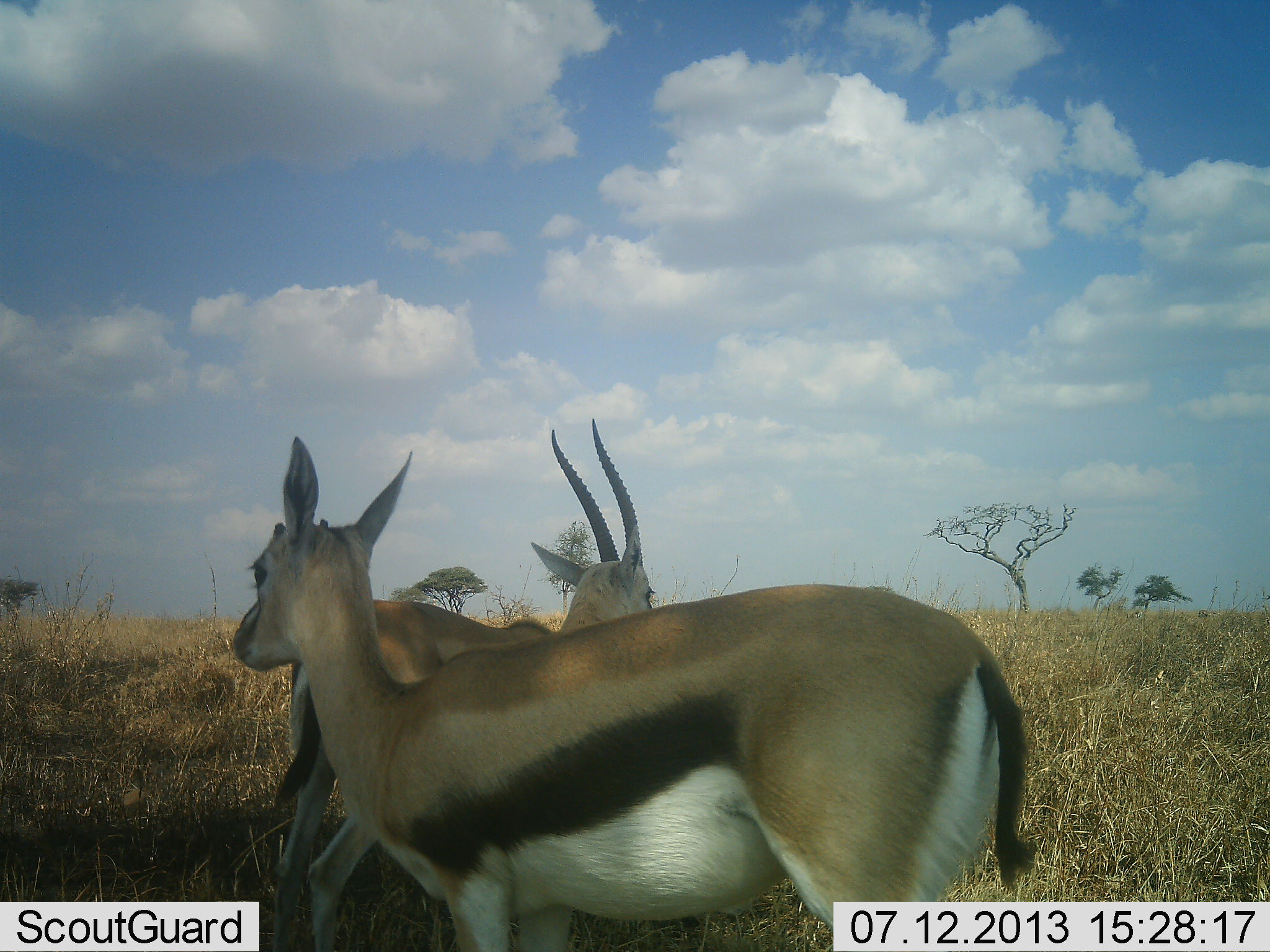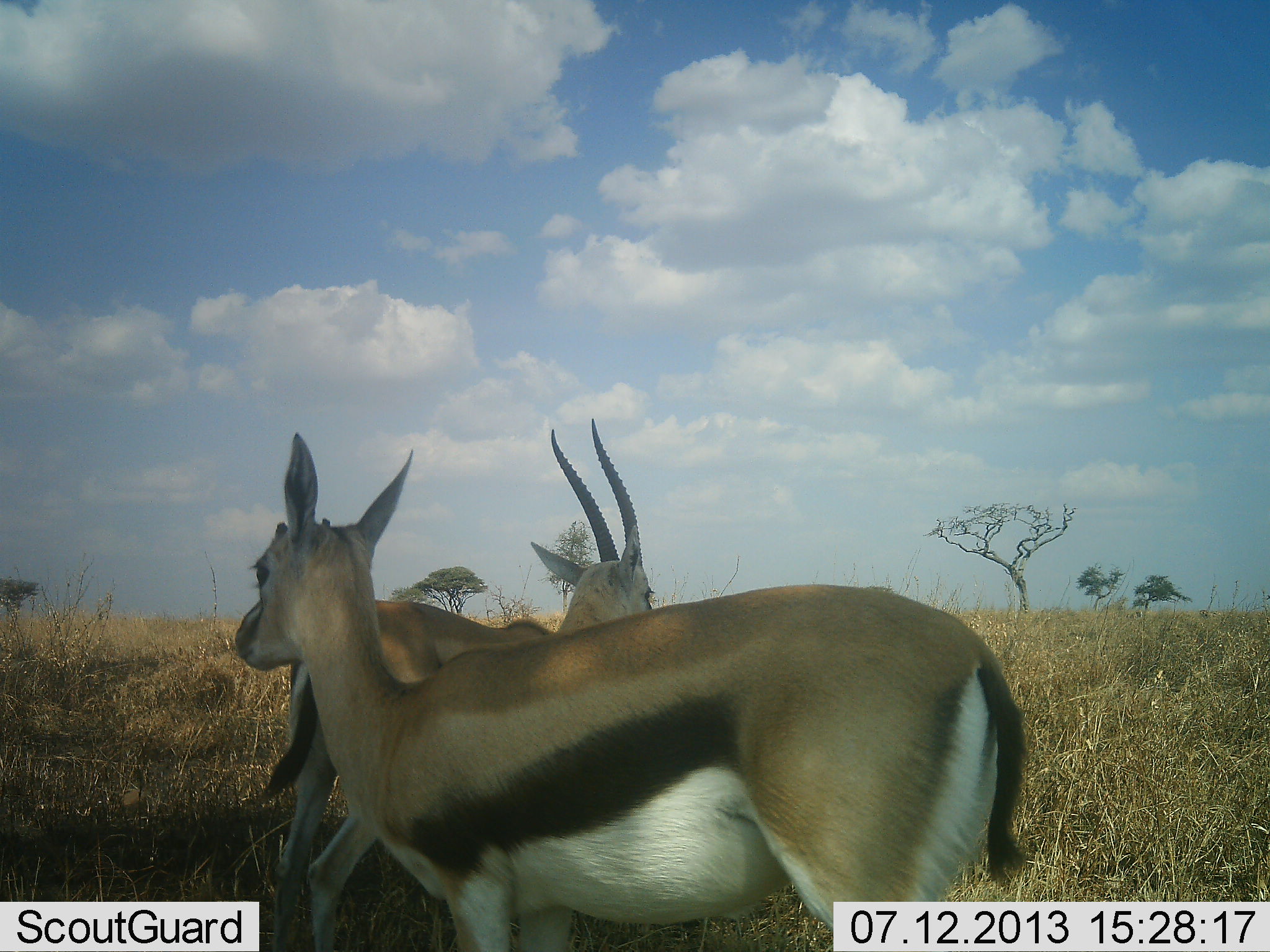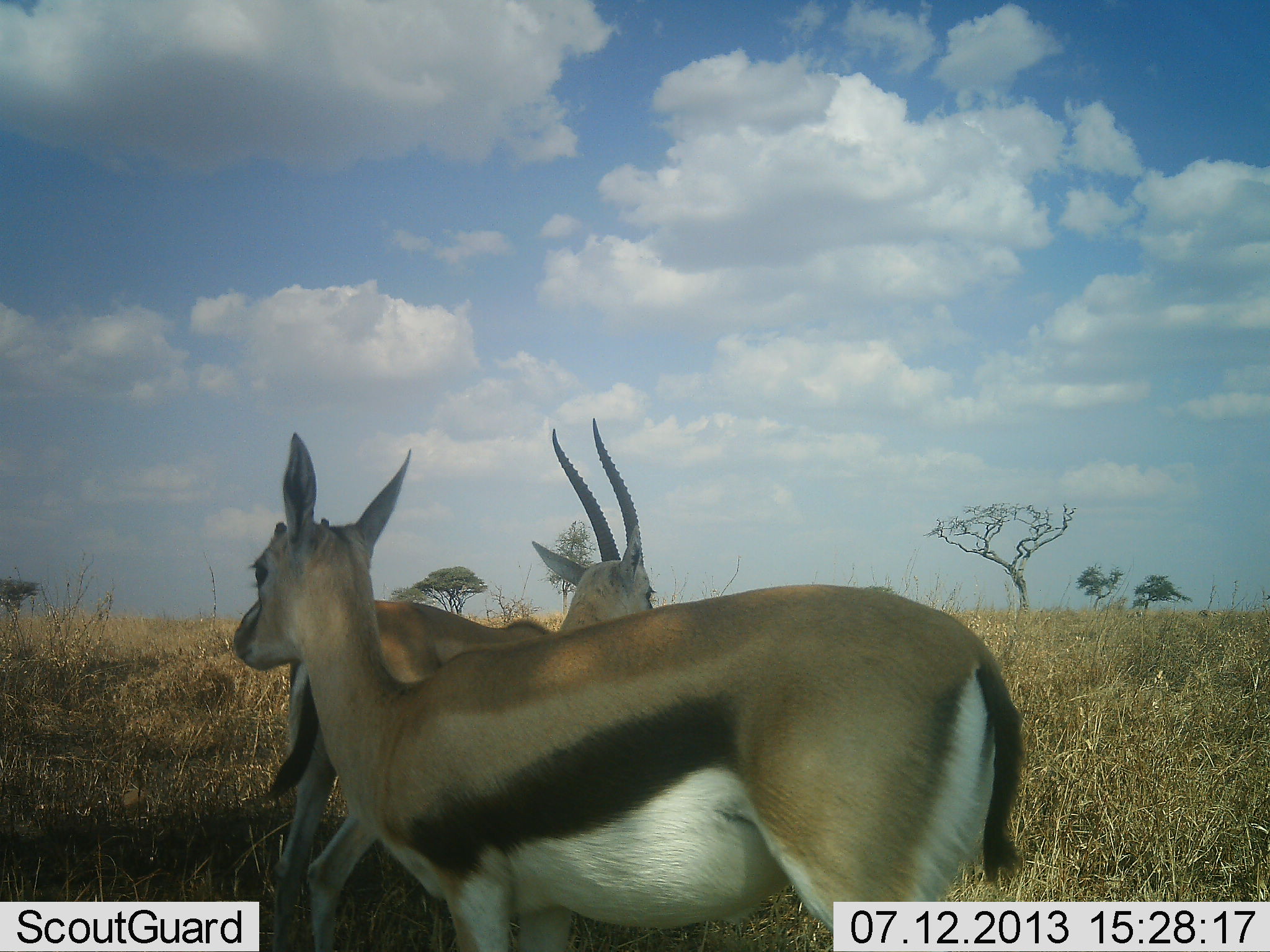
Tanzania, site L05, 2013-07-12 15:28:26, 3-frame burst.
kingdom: Animalia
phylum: Chordata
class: Mammalia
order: Artiodactyla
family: Bovidae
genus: Eudorcas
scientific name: Eudorcas thomsonii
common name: thomson's gazelle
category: gazellethomsons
Gazellethomsons (thomson's gazelle) (Eudorcas thomsonii), count 2. Behavior (volunteer vote fractions): standing 100%, resting 0%, moving 0%, interacting 0%. Young present (vote fraction): 0%. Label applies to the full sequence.